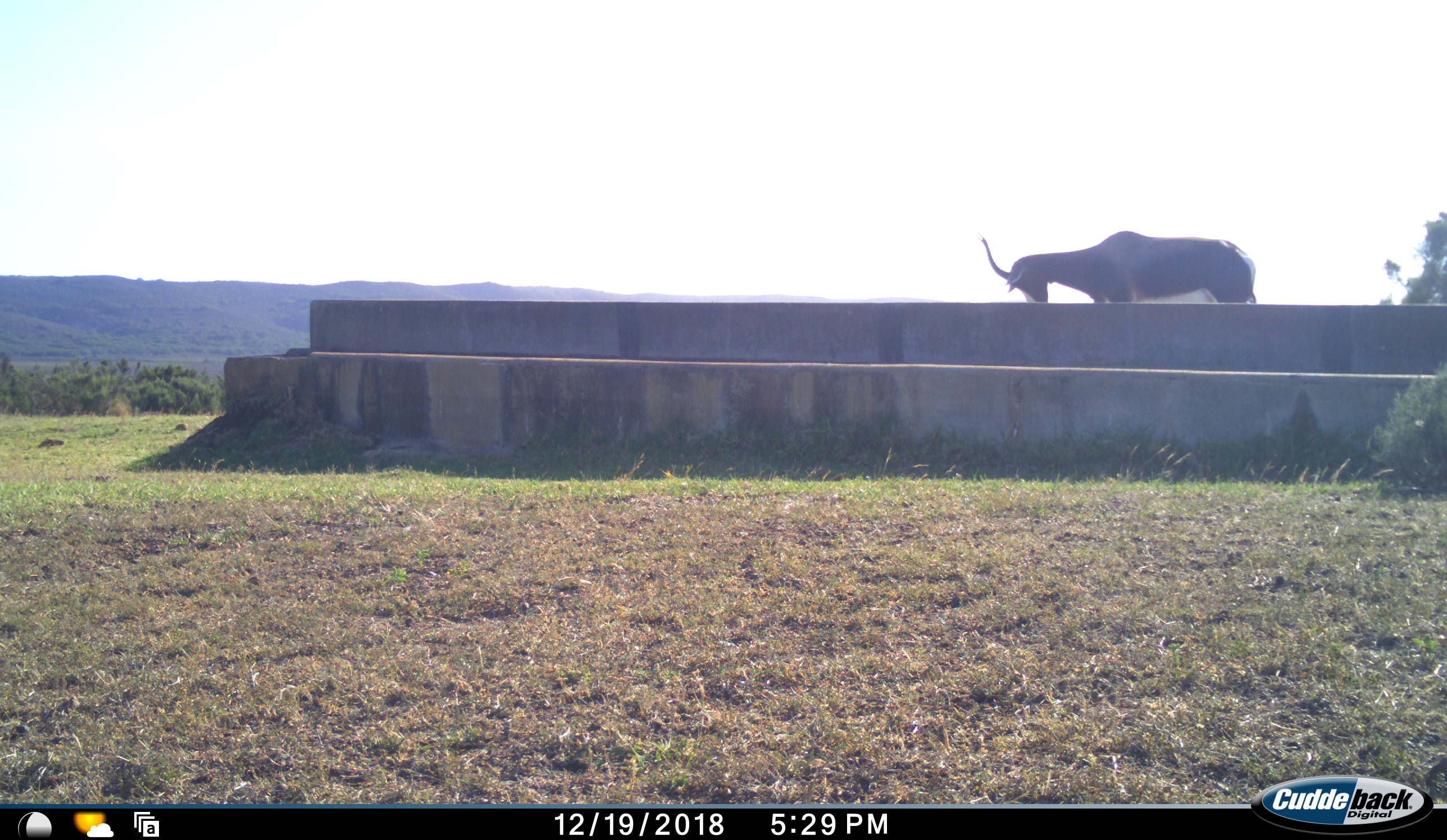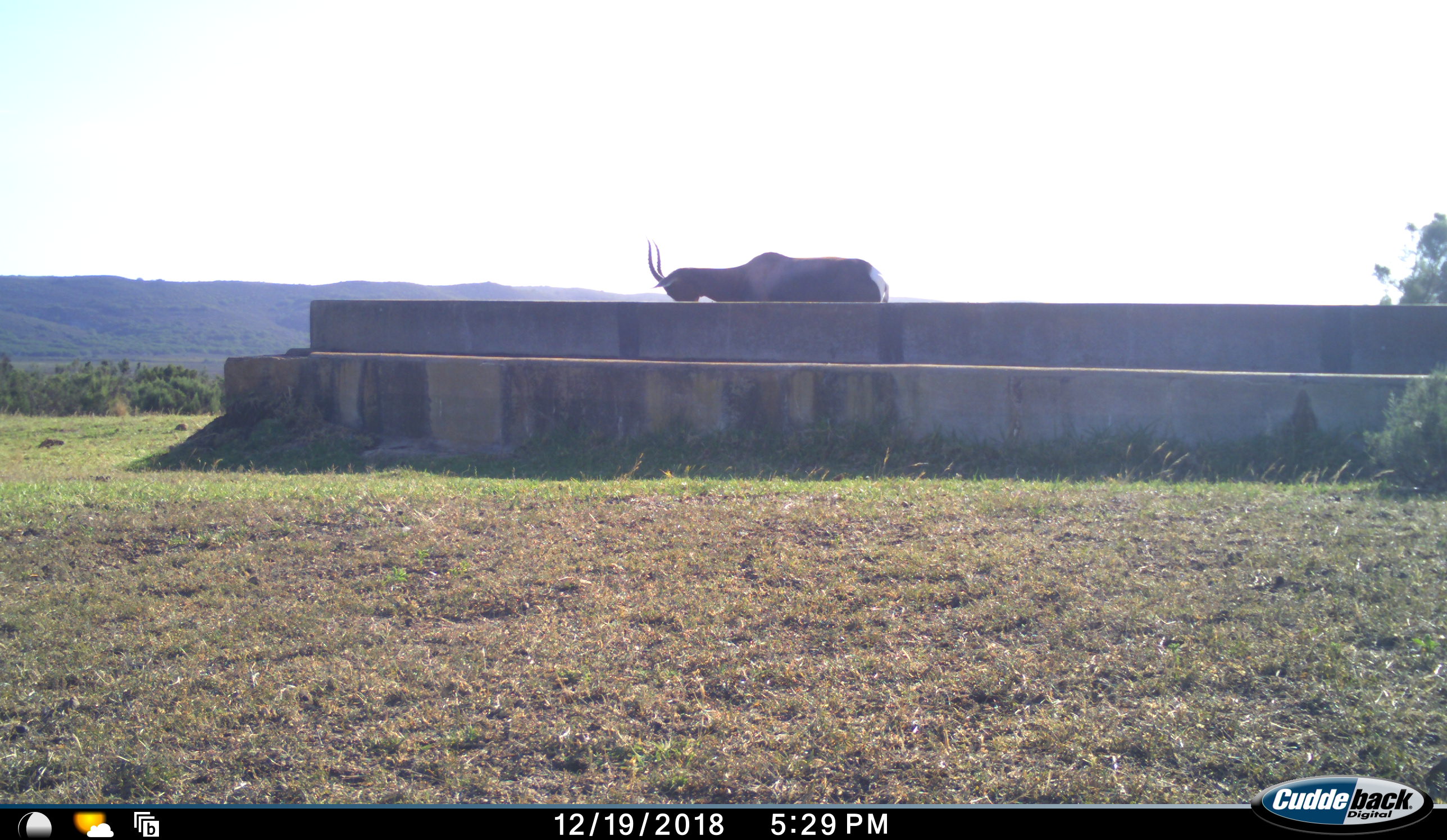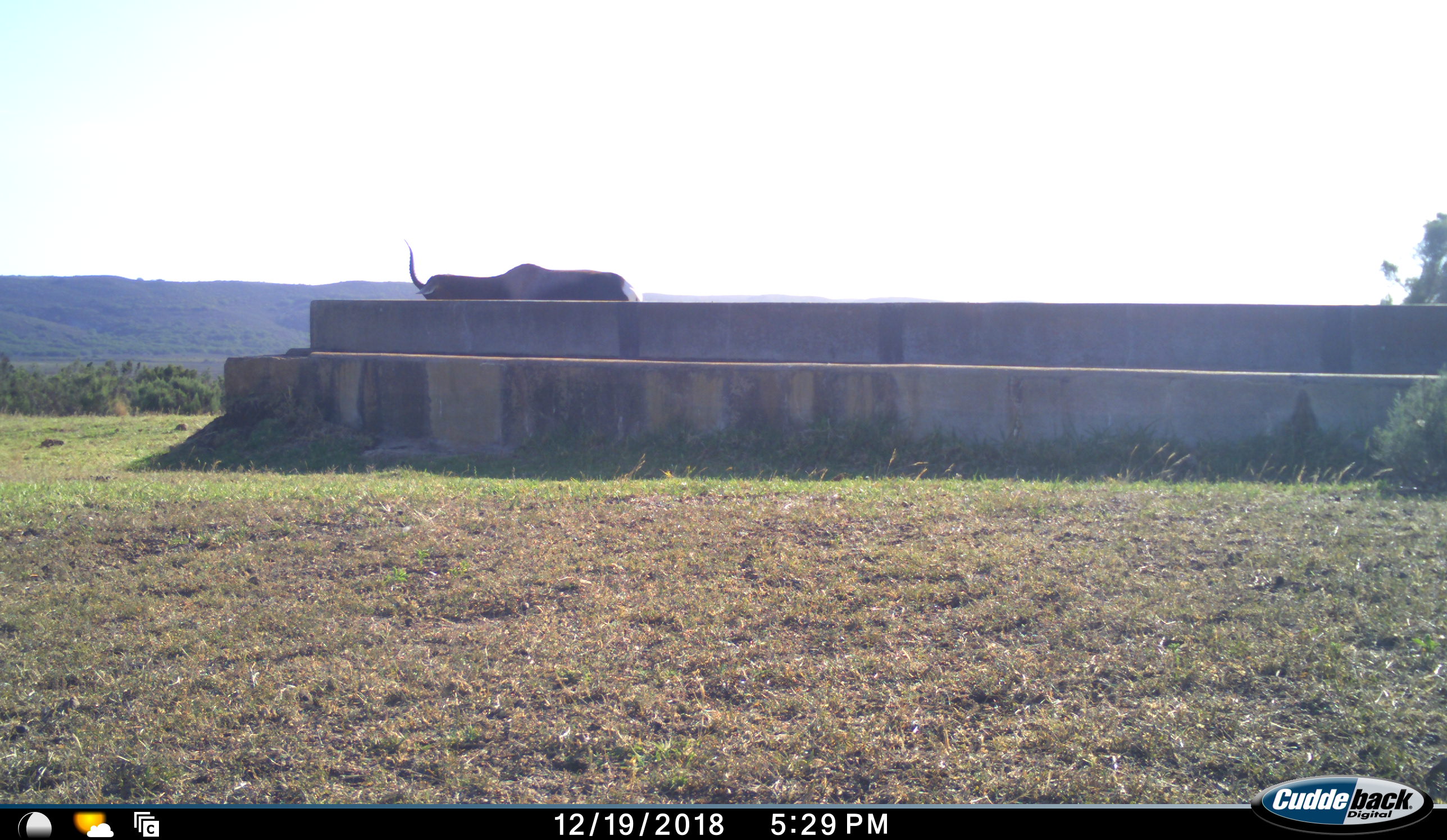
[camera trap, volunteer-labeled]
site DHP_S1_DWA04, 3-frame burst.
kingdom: Animalia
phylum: Chordata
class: Mammalia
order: Artiodactyla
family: Bovidae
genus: Damaliscus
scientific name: Damaliscus pygargus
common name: bontebok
Bontebok (Damaliscus pygargus), count 1. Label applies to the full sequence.